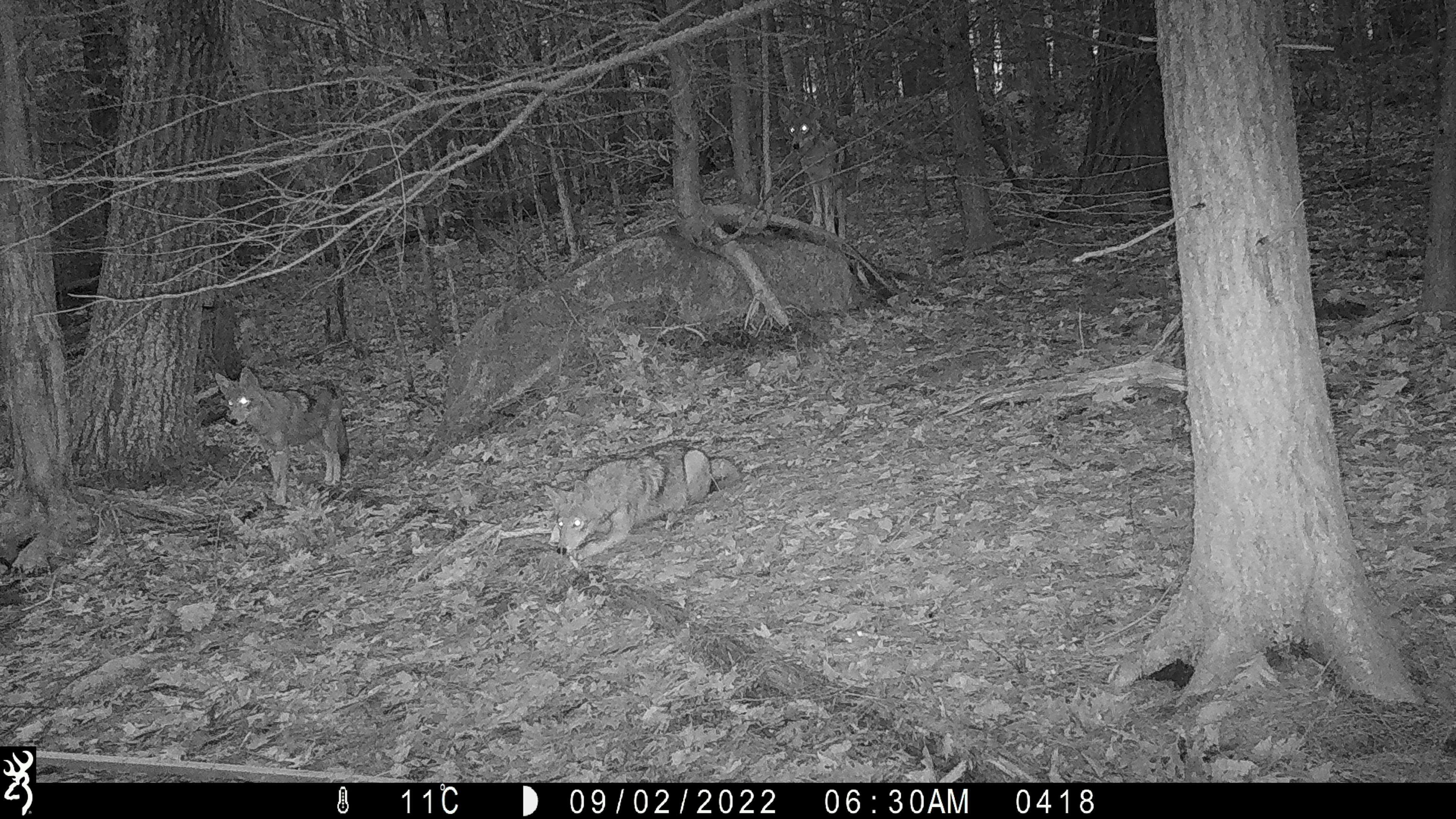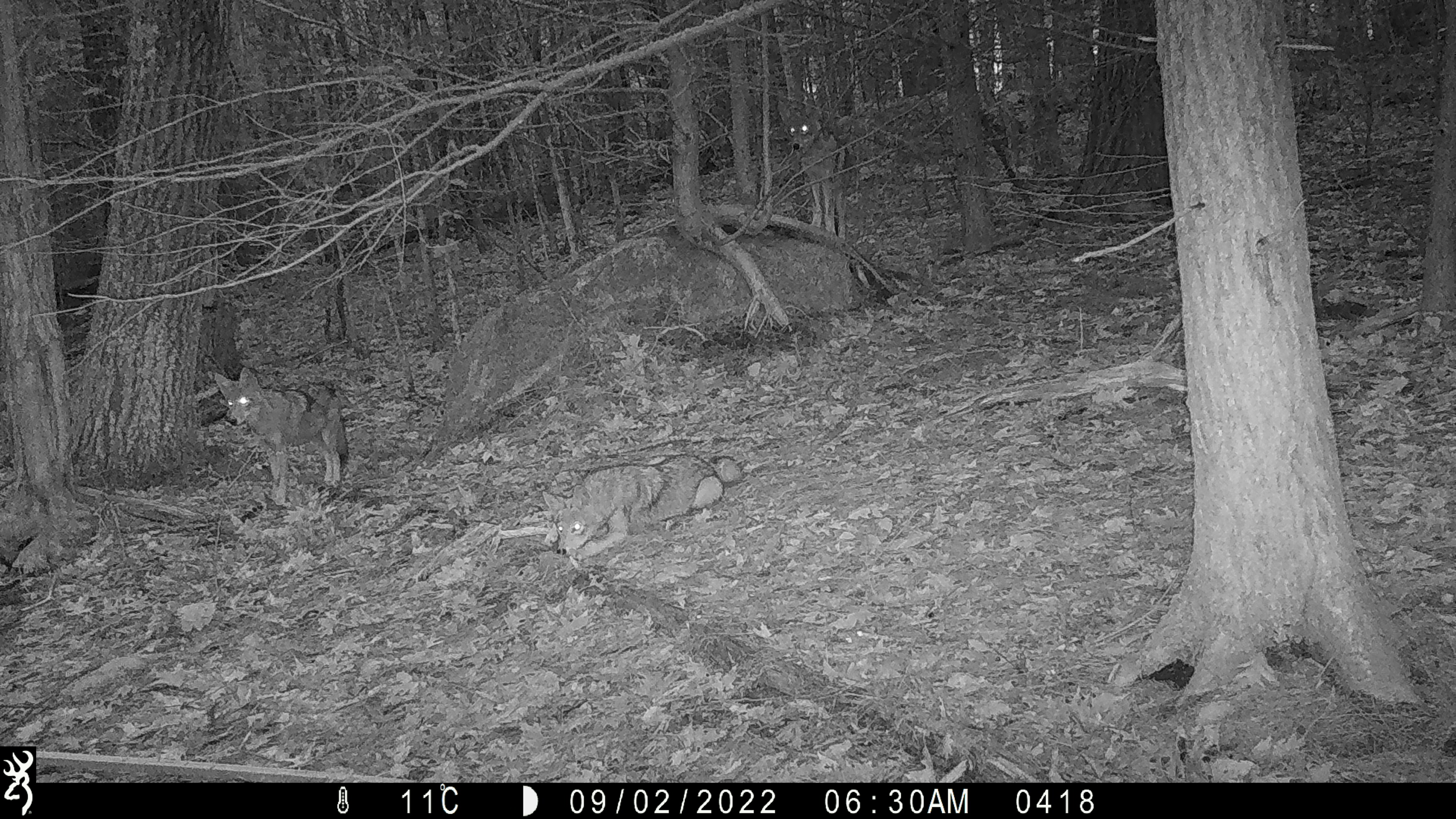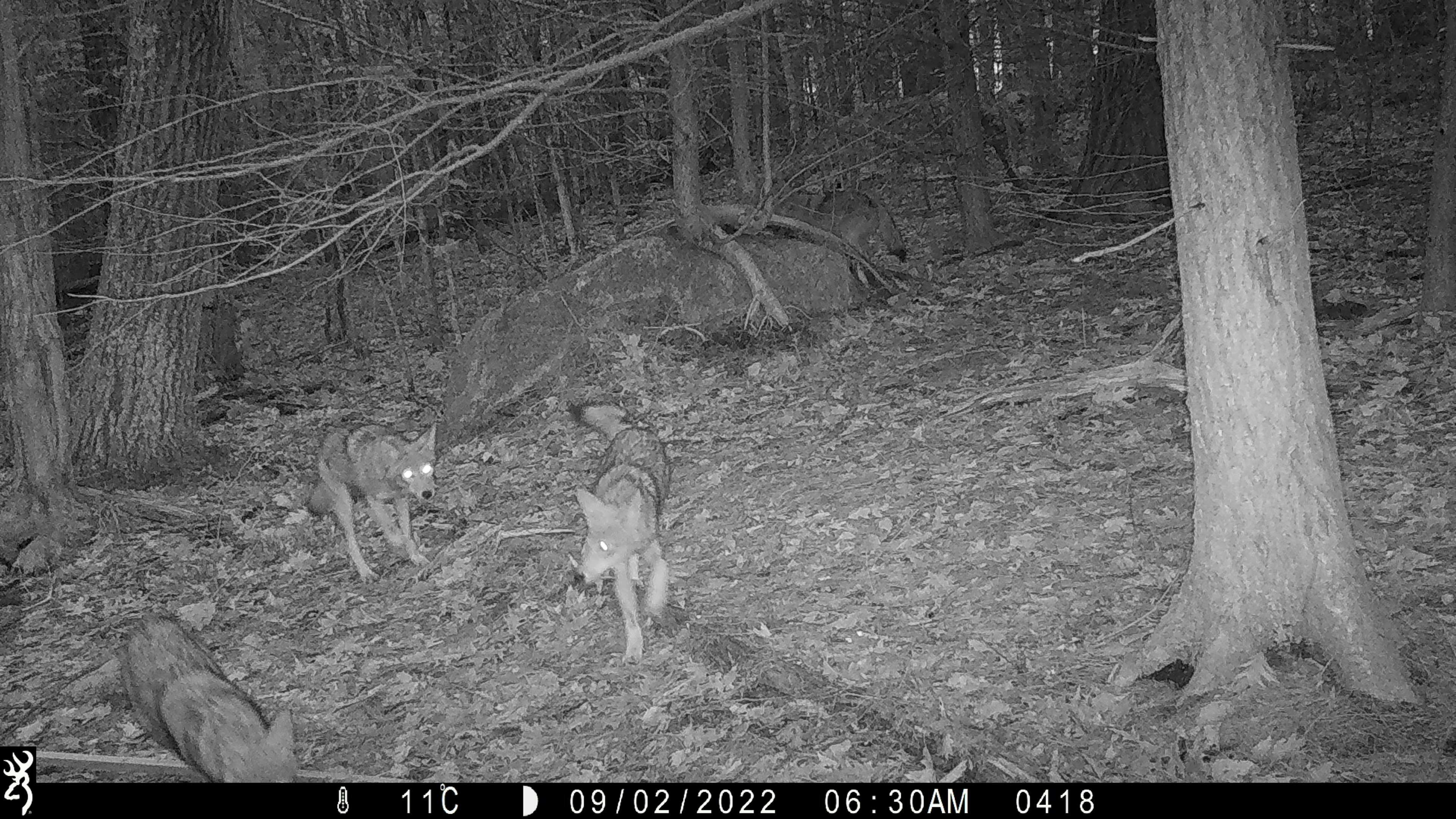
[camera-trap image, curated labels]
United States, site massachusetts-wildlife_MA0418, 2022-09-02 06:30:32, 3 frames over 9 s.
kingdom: Animalia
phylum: Chordata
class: Mammalia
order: Carnivora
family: Canidae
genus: Canis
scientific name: Canis latrans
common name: coyote